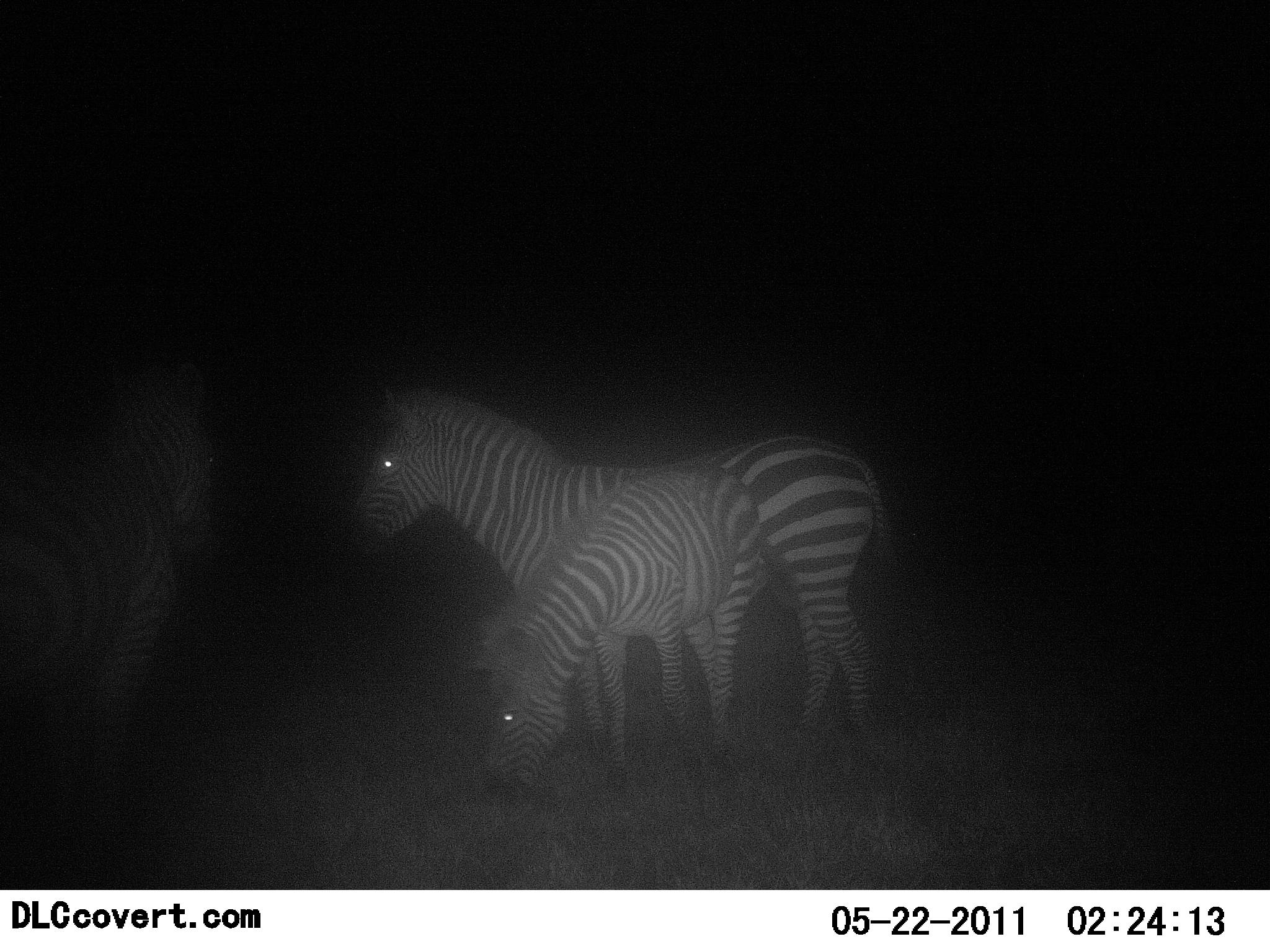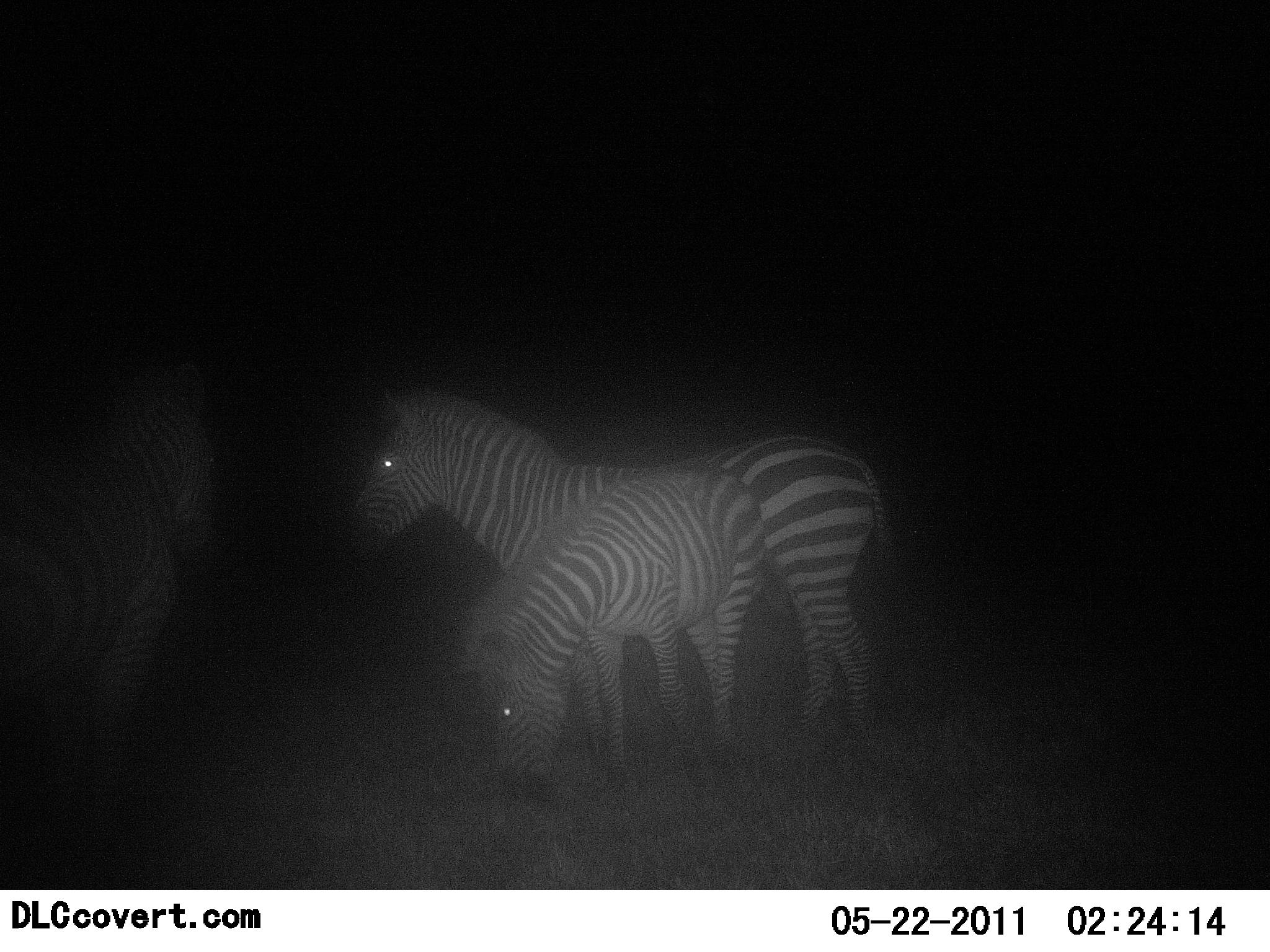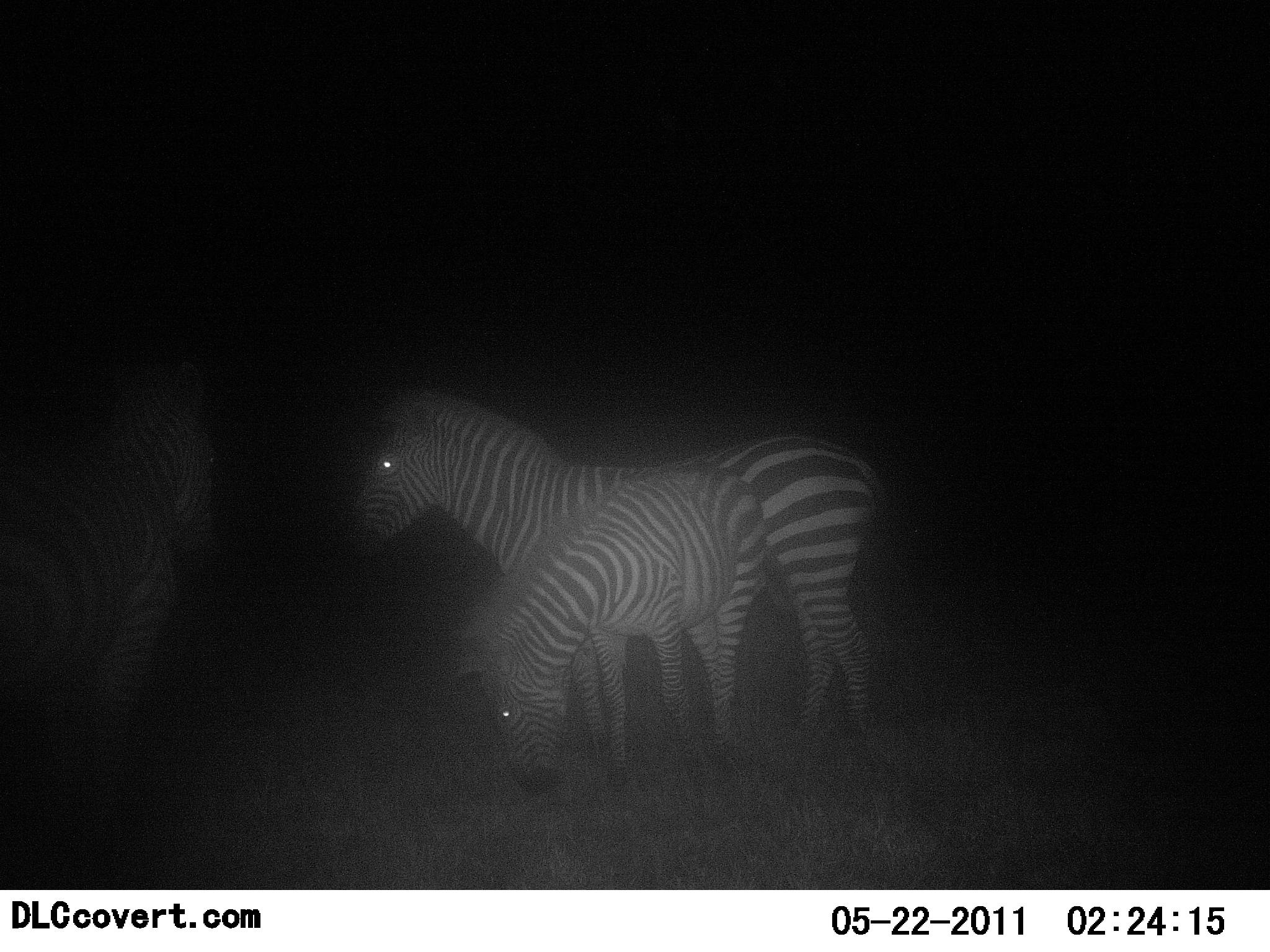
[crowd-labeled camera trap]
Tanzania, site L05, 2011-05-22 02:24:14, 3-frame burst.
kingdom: Animalia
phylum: Chordata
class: Mammalia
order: Perissodactyla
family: Equidae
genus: Equus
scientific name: Equus quagga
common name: plains zebra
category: zebra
Zebra (plains zebra) (Equus quagga), count 3. Behavior (volunteer vote fractions): standing 90%, resting 0%, moving 0%, interacting 0%. Young present (vote fraction): 30%. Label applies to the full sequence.